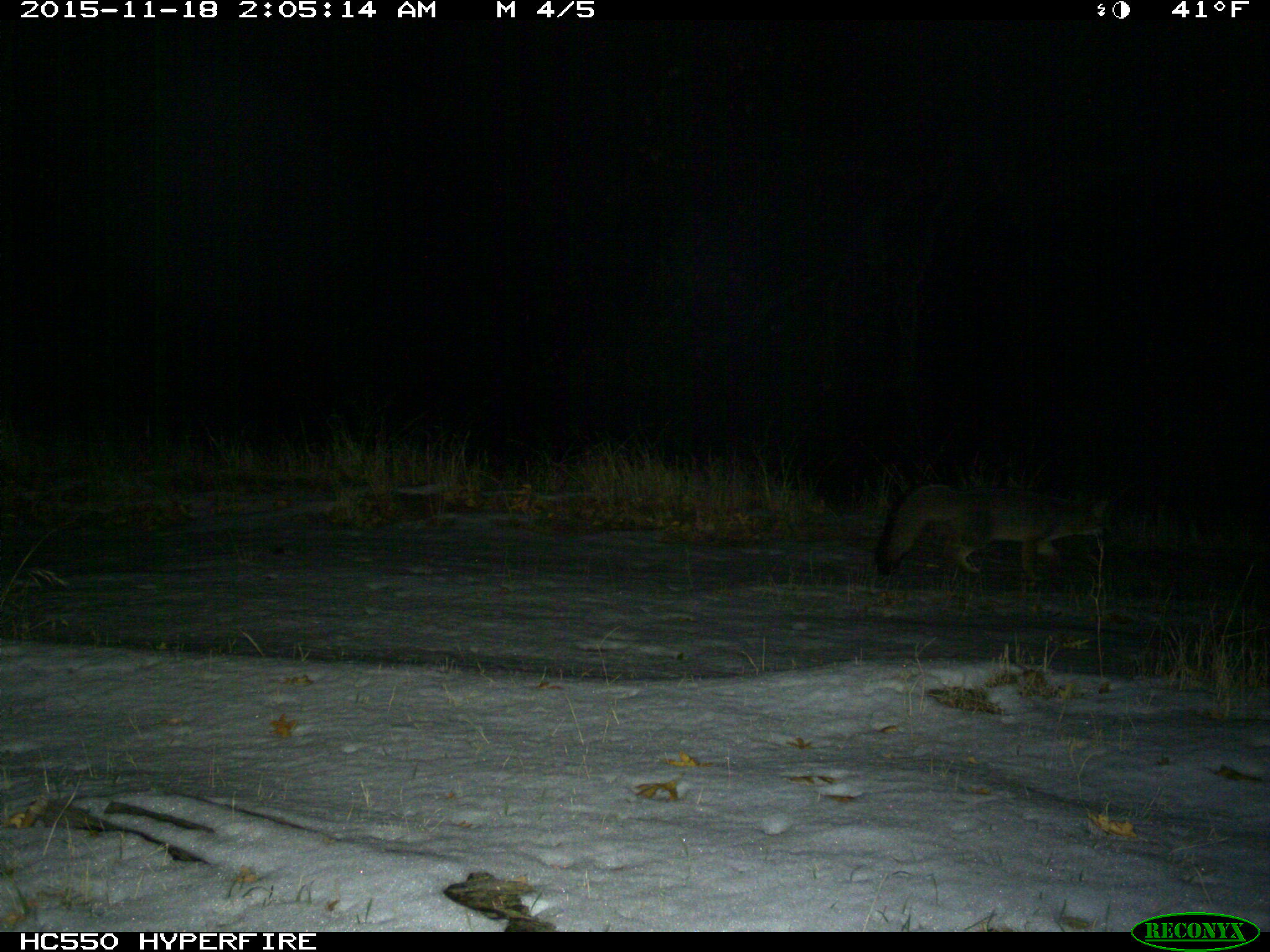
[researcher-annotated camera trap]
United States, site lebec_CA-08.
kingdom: Animalia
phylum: Chordata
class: Mammalia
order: Carnivora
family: Canidae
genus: Urocyon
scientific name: Urocyon cinereoargenteus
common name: gray fox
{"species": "Urocyon cinereoargenteus (gray fox)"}